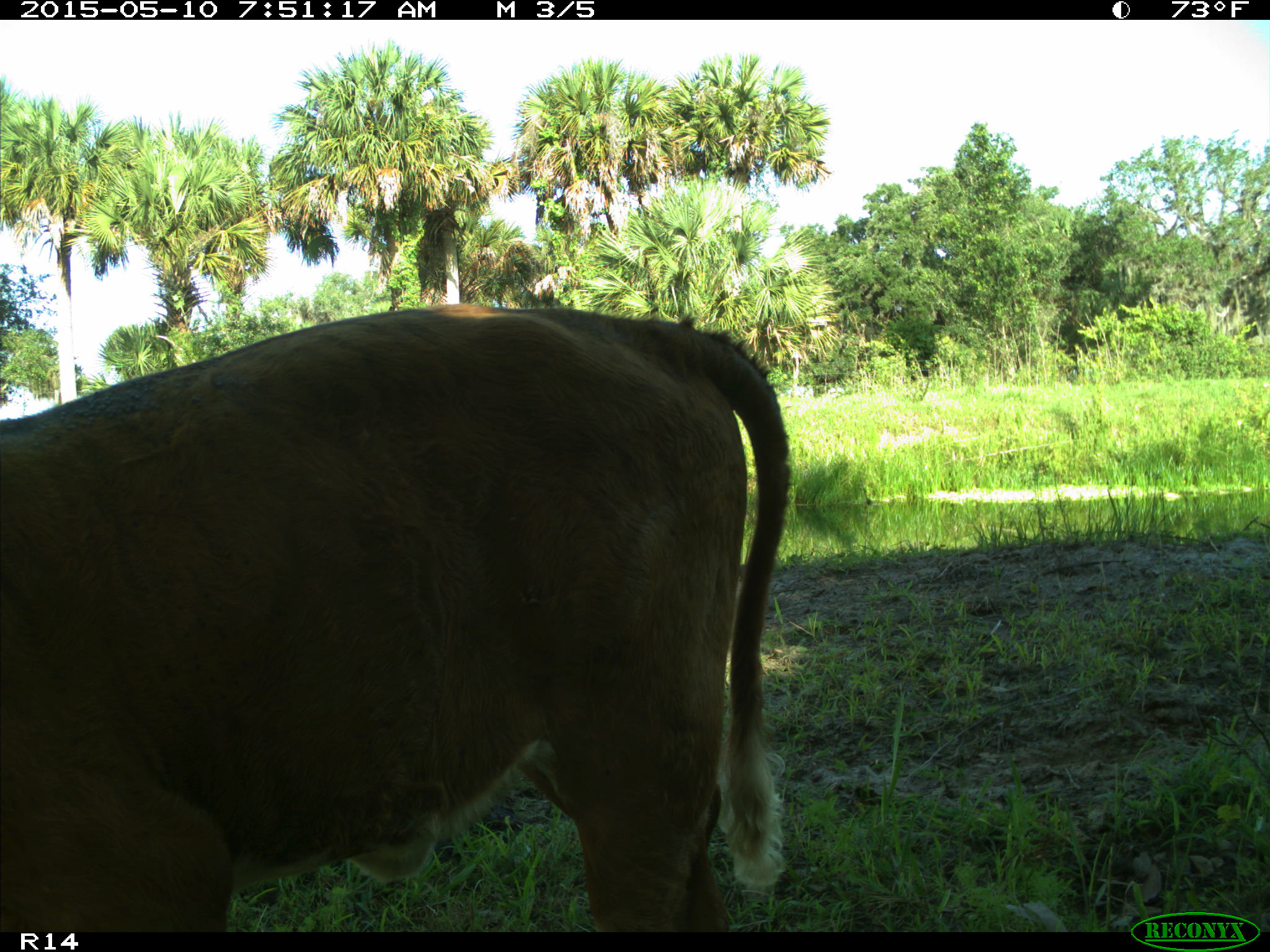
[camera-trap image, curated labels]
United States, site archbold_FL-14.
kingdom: Animalia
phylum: Chordata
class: Mammalia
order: Artiodactyla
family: Bovidae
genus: Bos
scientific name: Bos taurus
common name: domestic cow